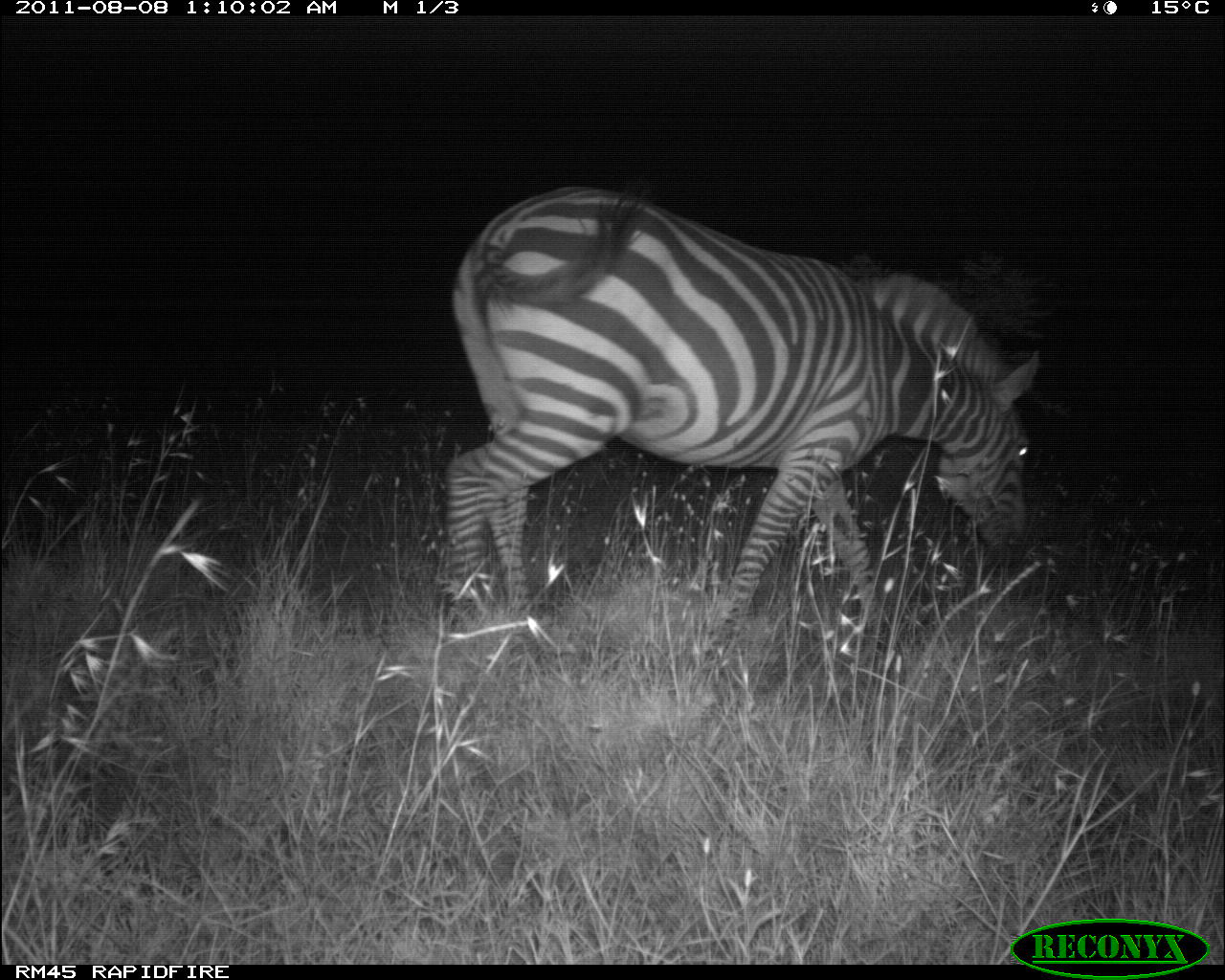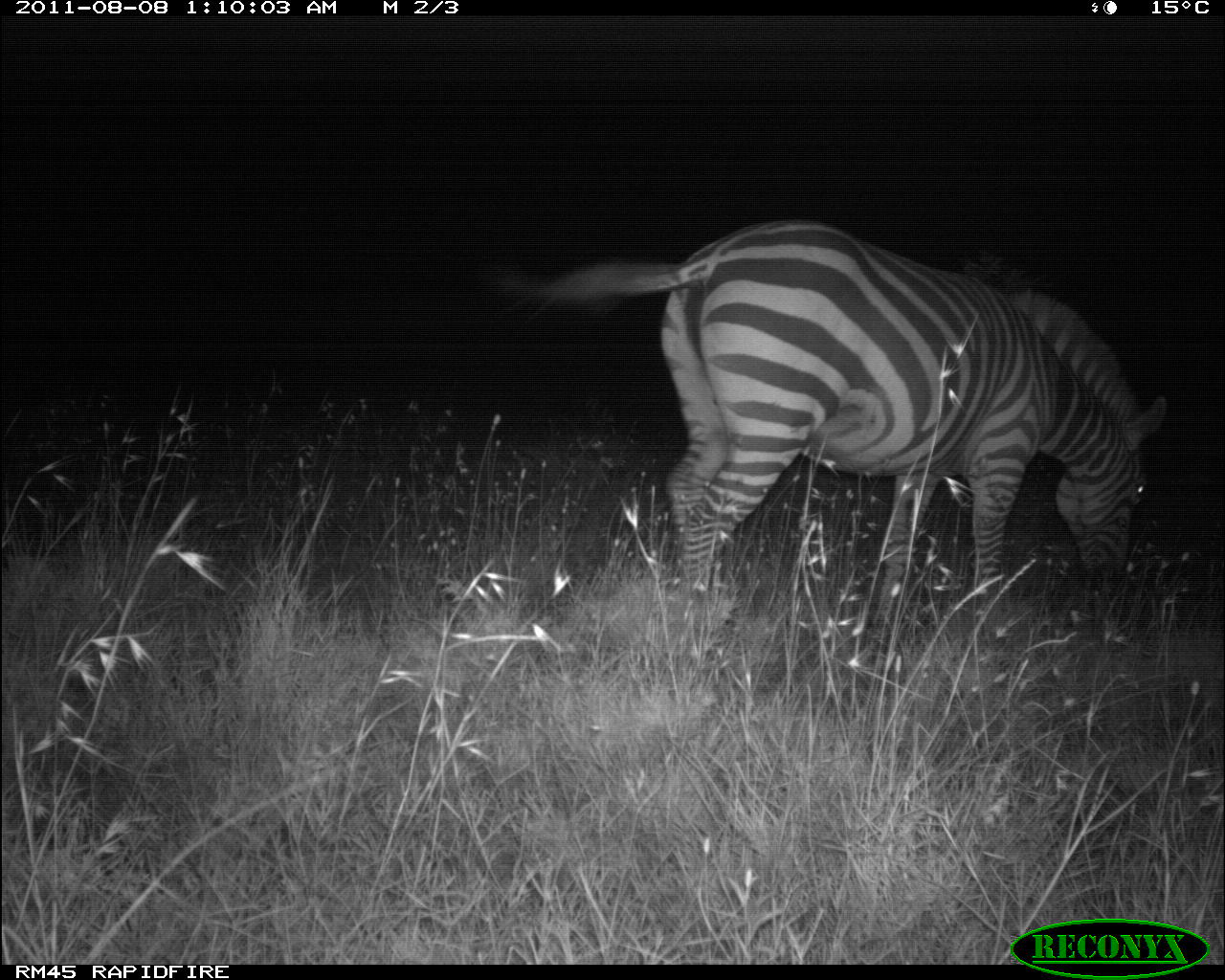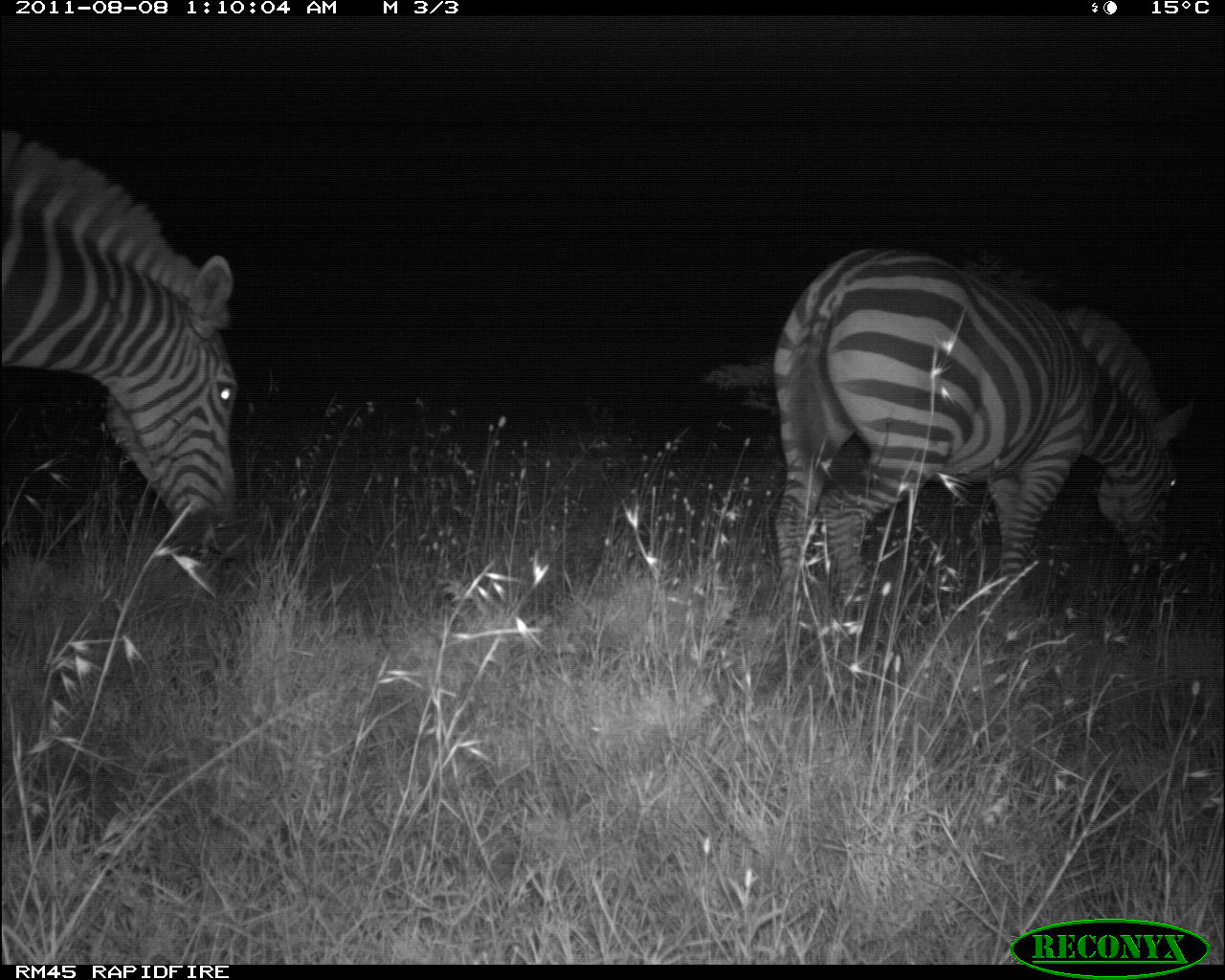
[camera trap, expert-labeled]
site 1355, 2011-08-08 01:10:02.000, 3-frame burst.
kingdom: Animalia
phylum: Chordata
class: Mammalia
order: Perissodactyla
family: Equidae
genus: Equus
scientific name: Equus quagga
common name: plains zebra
Equus quagga (plains zebra), count 1.